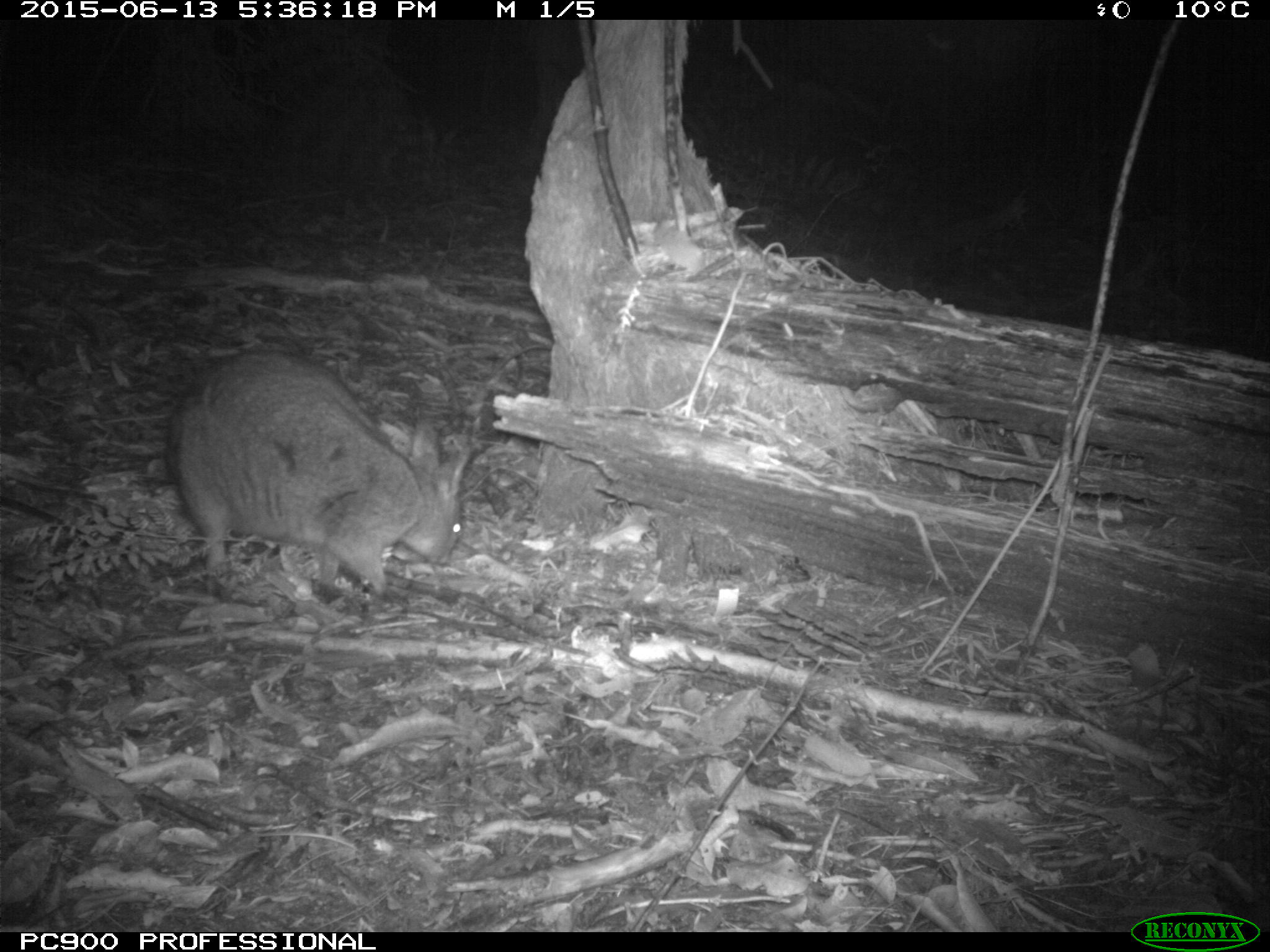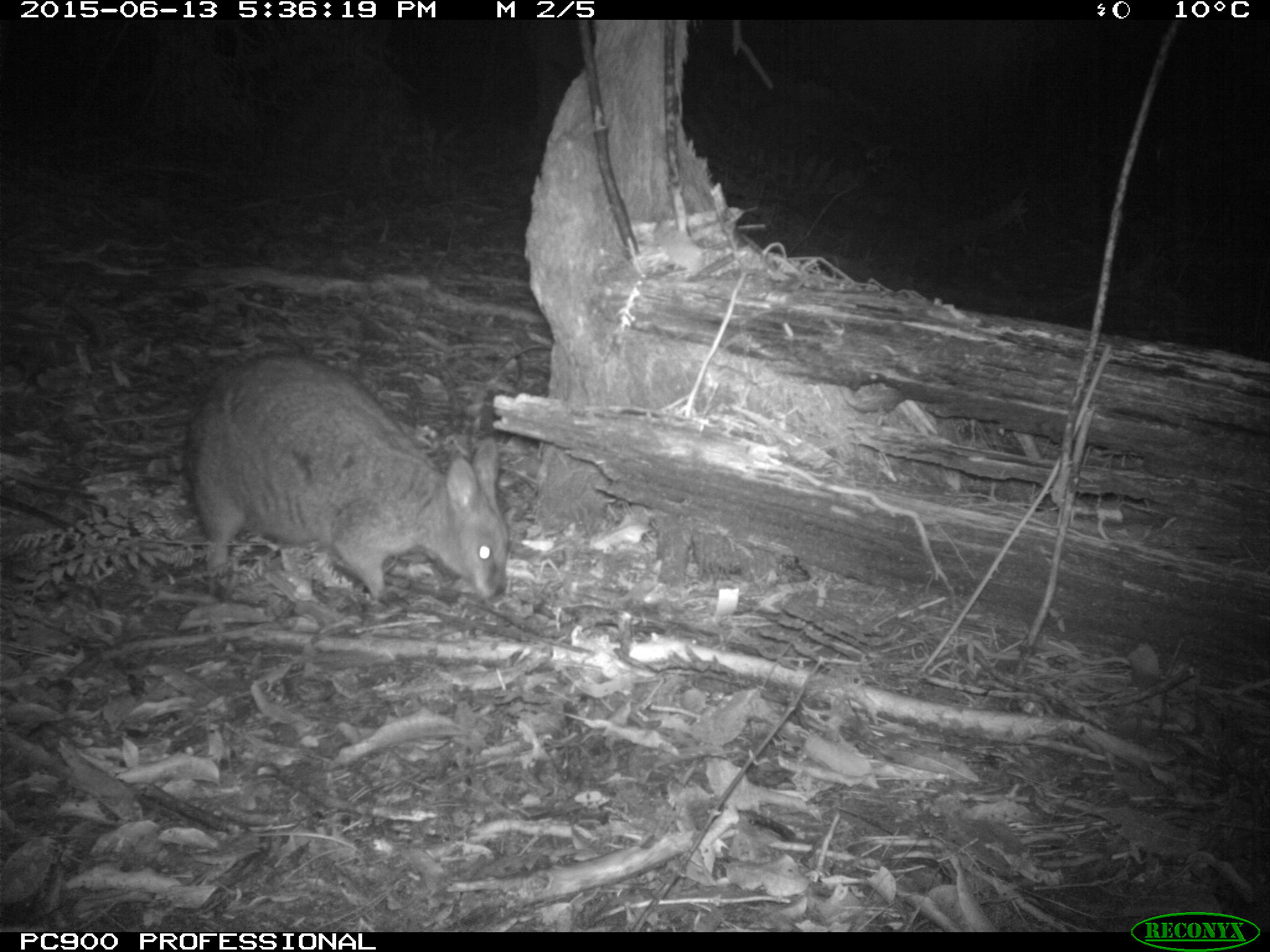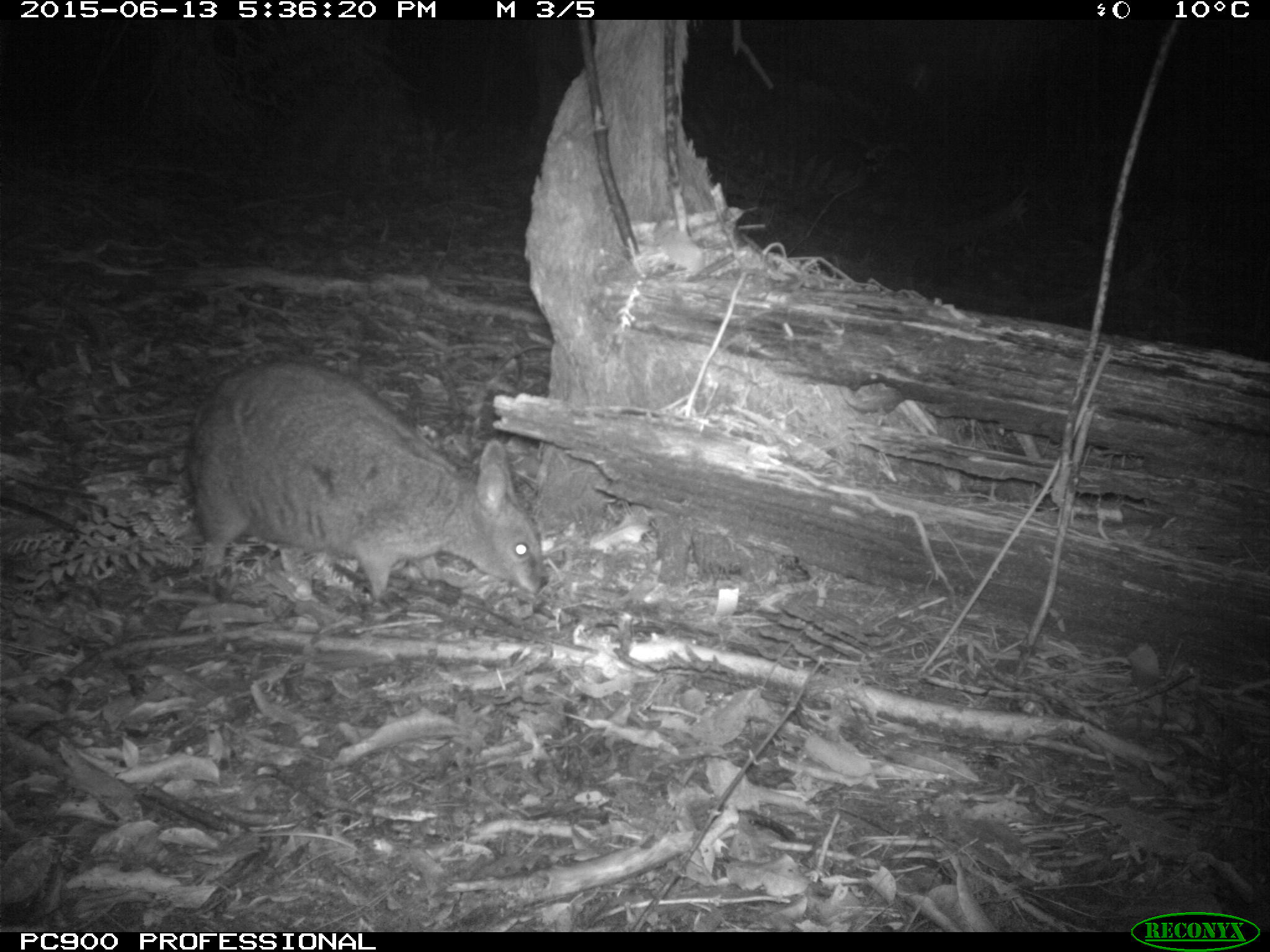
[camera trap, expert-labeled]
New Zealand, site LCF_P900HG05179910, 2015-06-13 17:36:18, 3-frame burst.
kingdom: Animalia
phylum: Chordata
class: Mammalia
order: Diprotodontia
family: Macropodidae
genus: Notamacropus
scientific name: Notamacropus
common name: wallaby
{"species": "wallaby (Notamacropus)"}